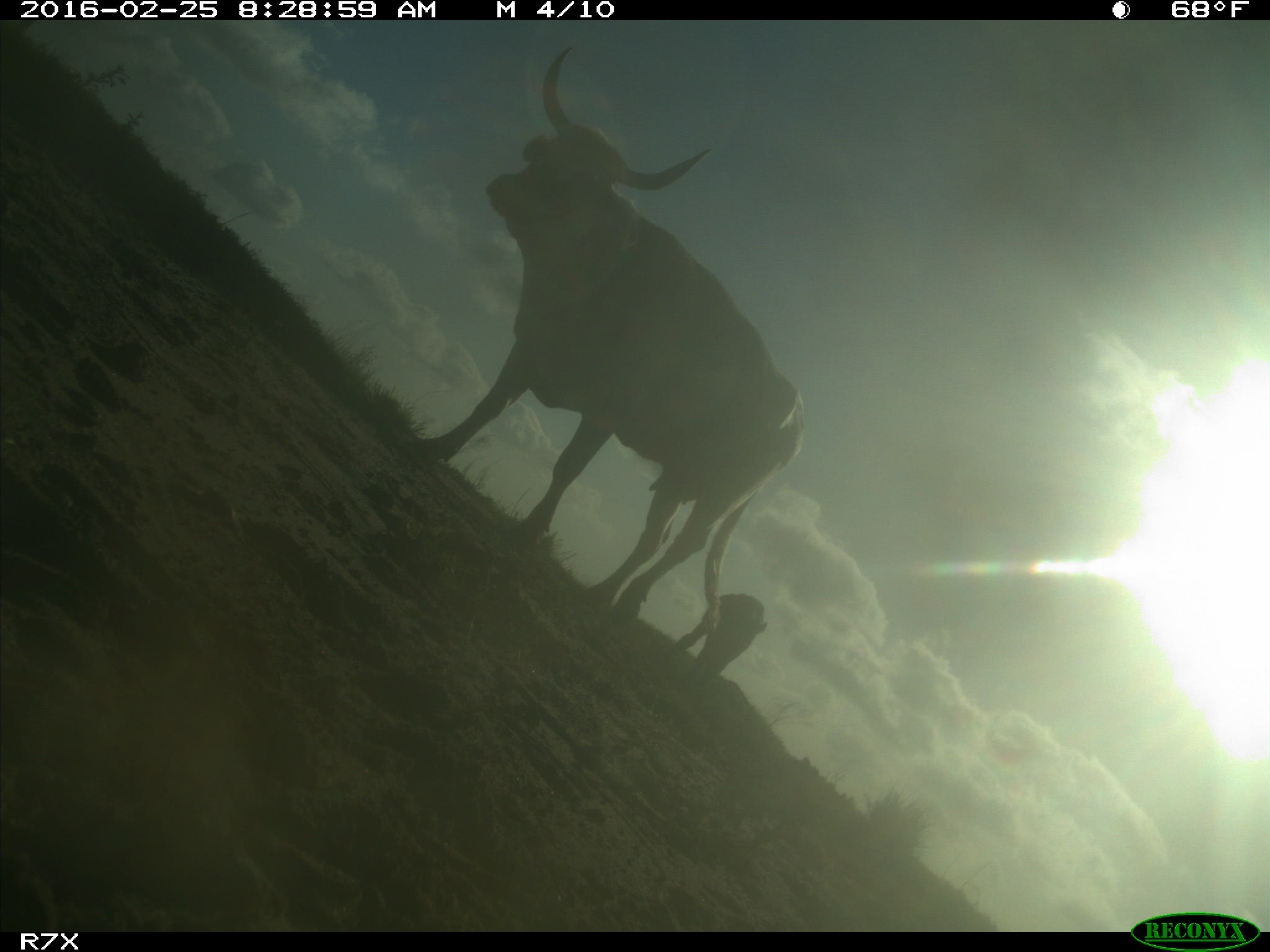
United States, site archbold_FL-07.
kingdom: Animalia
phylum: Chordata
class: Mammalia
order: Artiodactyla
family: Bovidae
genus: Bos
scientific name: Bos taurus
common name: domestic cow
Bos taurus (domestic cow).